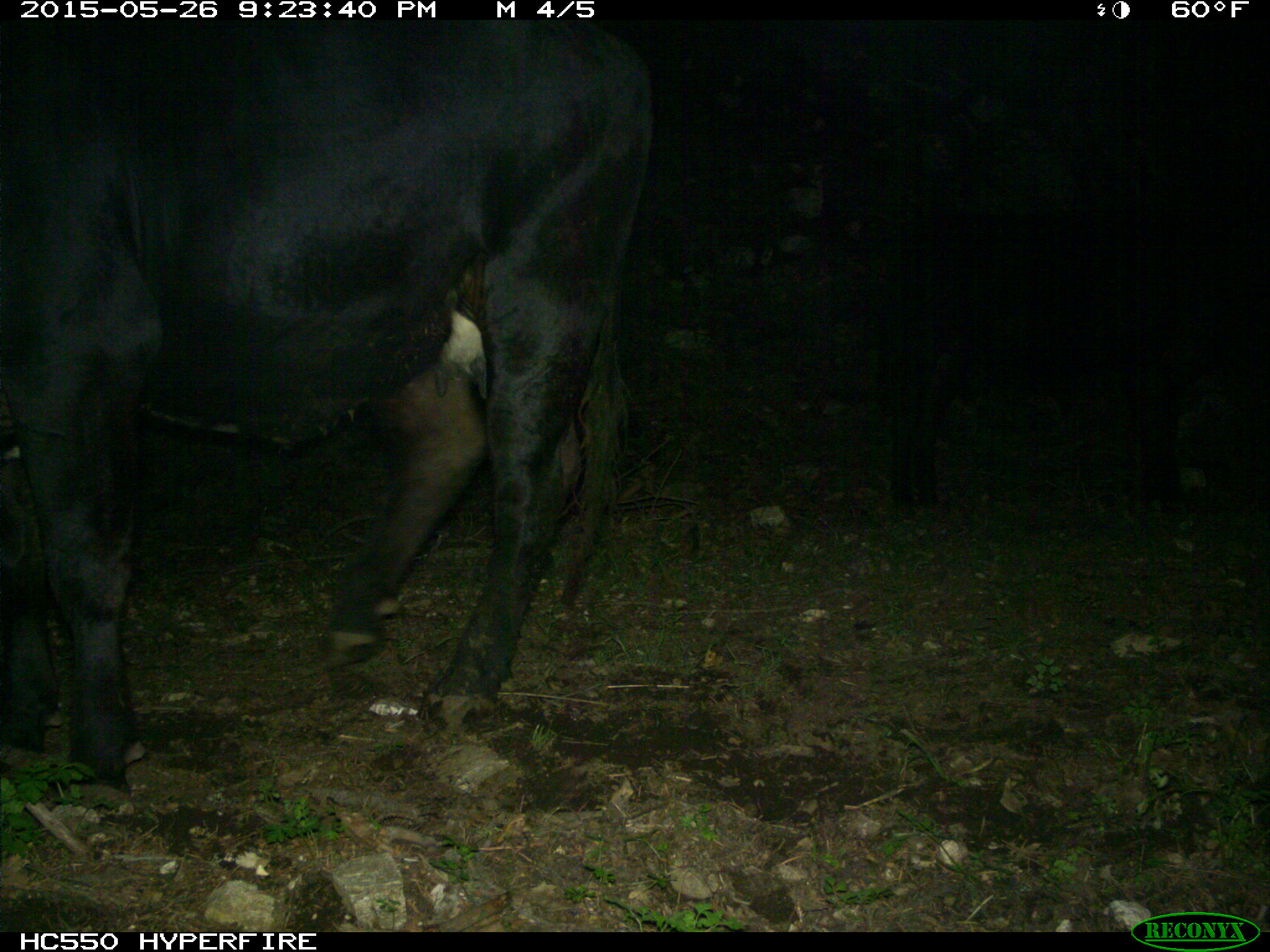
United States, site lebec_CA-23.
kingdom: Animalia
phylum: Chordata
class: Mammalia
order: Artiodactyla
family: Bovidae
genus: Bos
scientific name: Bos taurus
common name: domestic cow